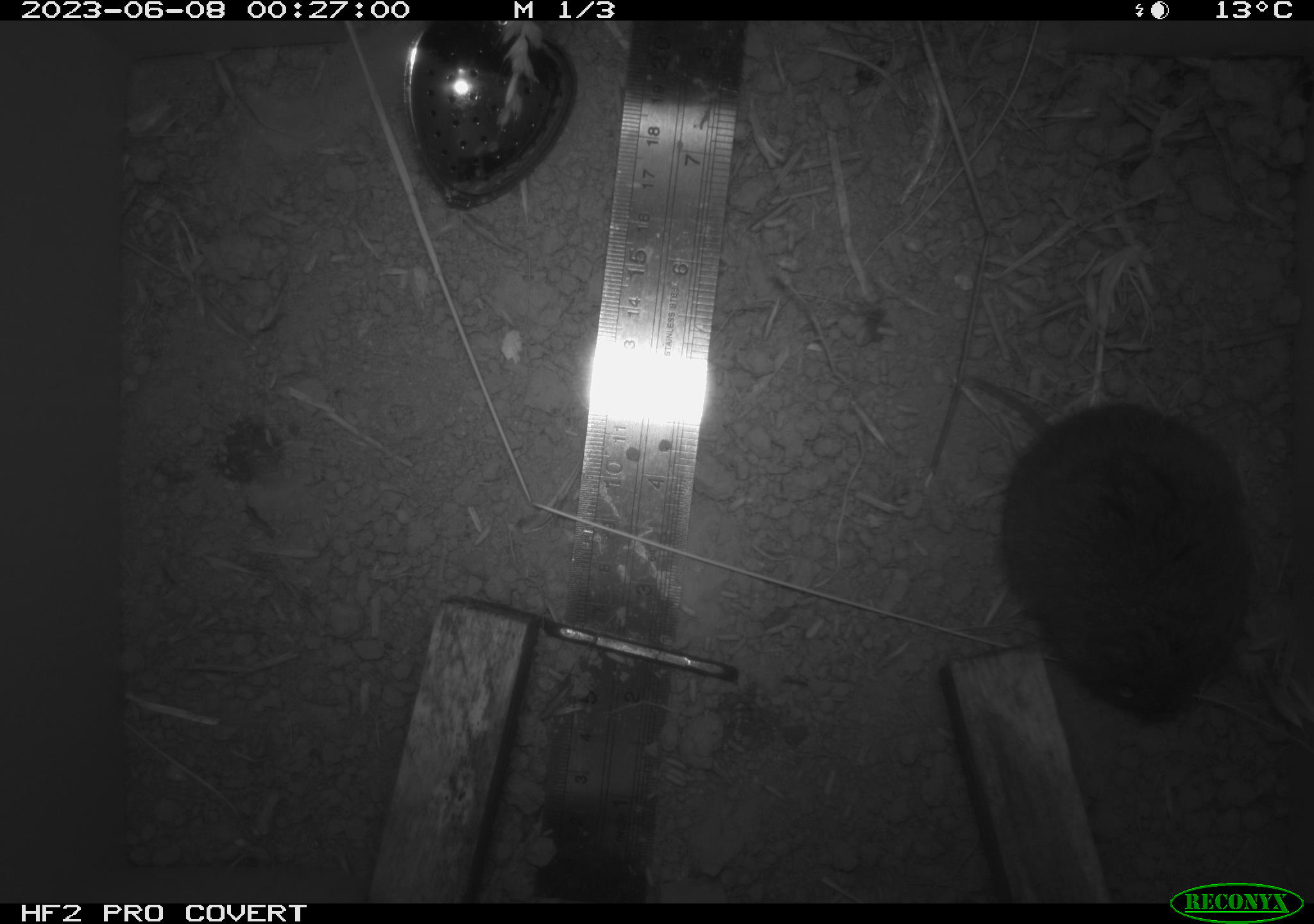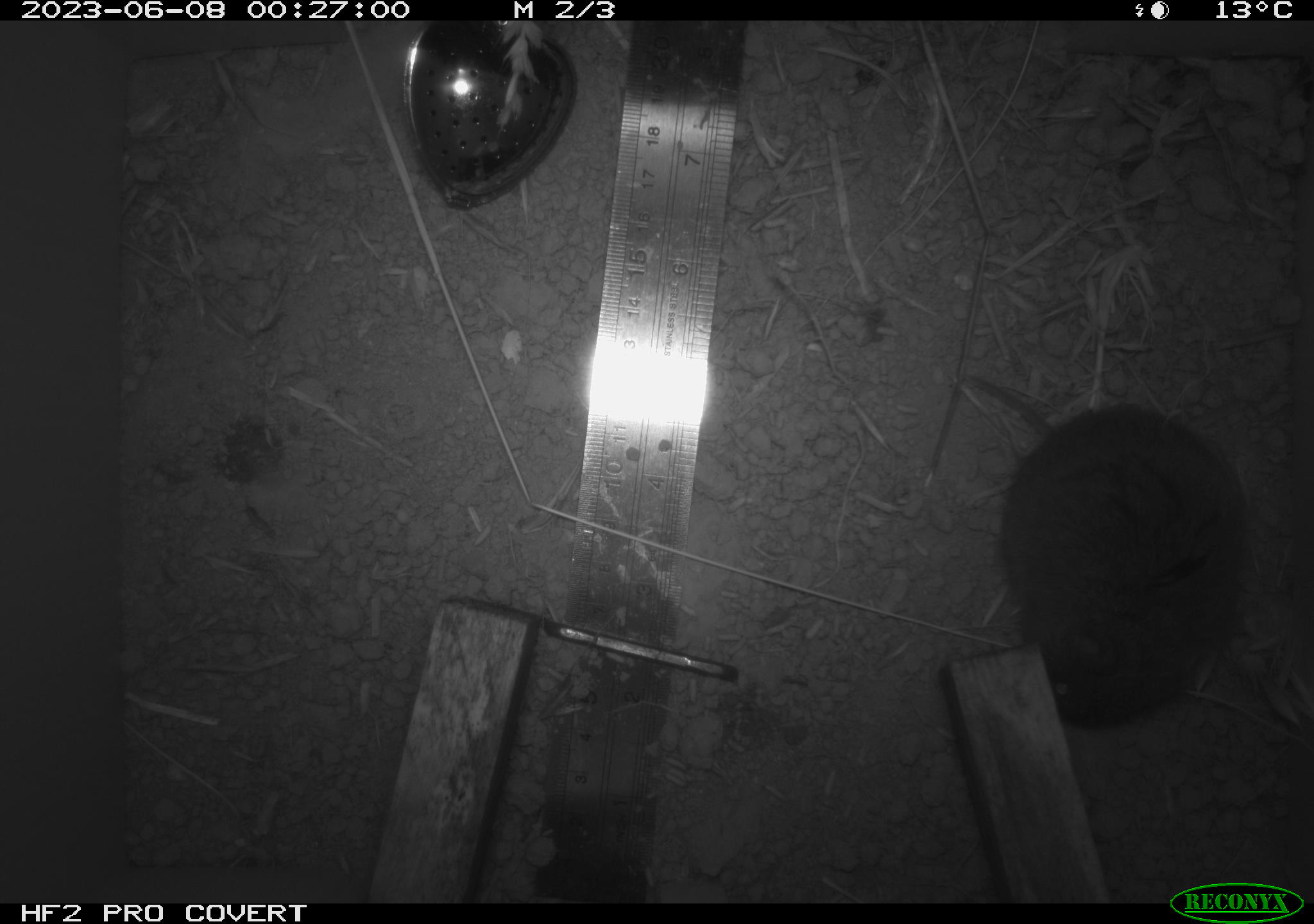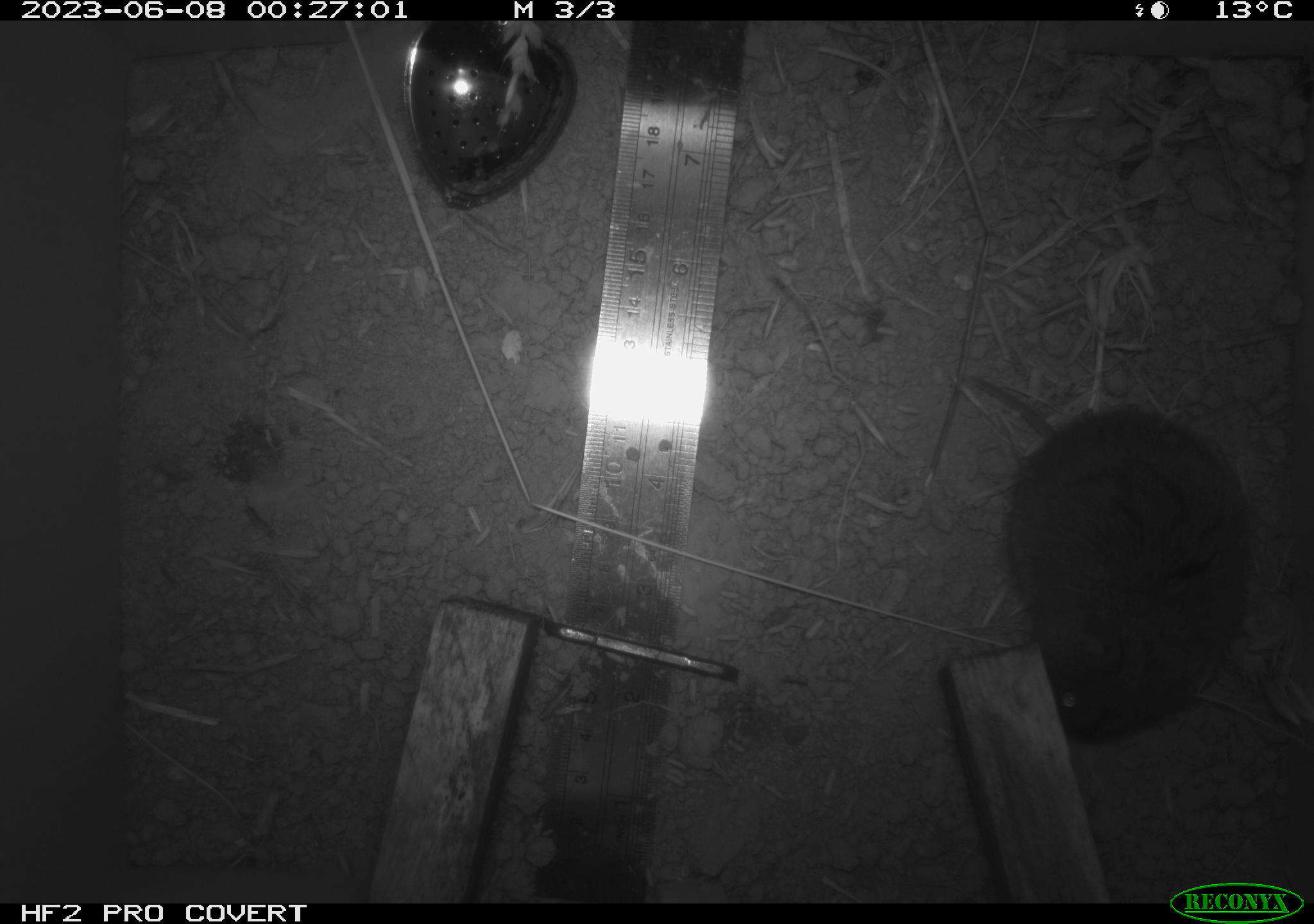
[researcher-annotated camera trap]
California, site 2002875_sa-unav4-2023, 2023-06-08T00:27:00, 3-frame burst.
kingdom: Animalia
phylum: Chordata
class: Mammalia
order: Rodentia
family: Cricetidae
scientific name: Arvicolinae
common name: voles, lemmings, and muskrats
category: arvicolinae subfamily